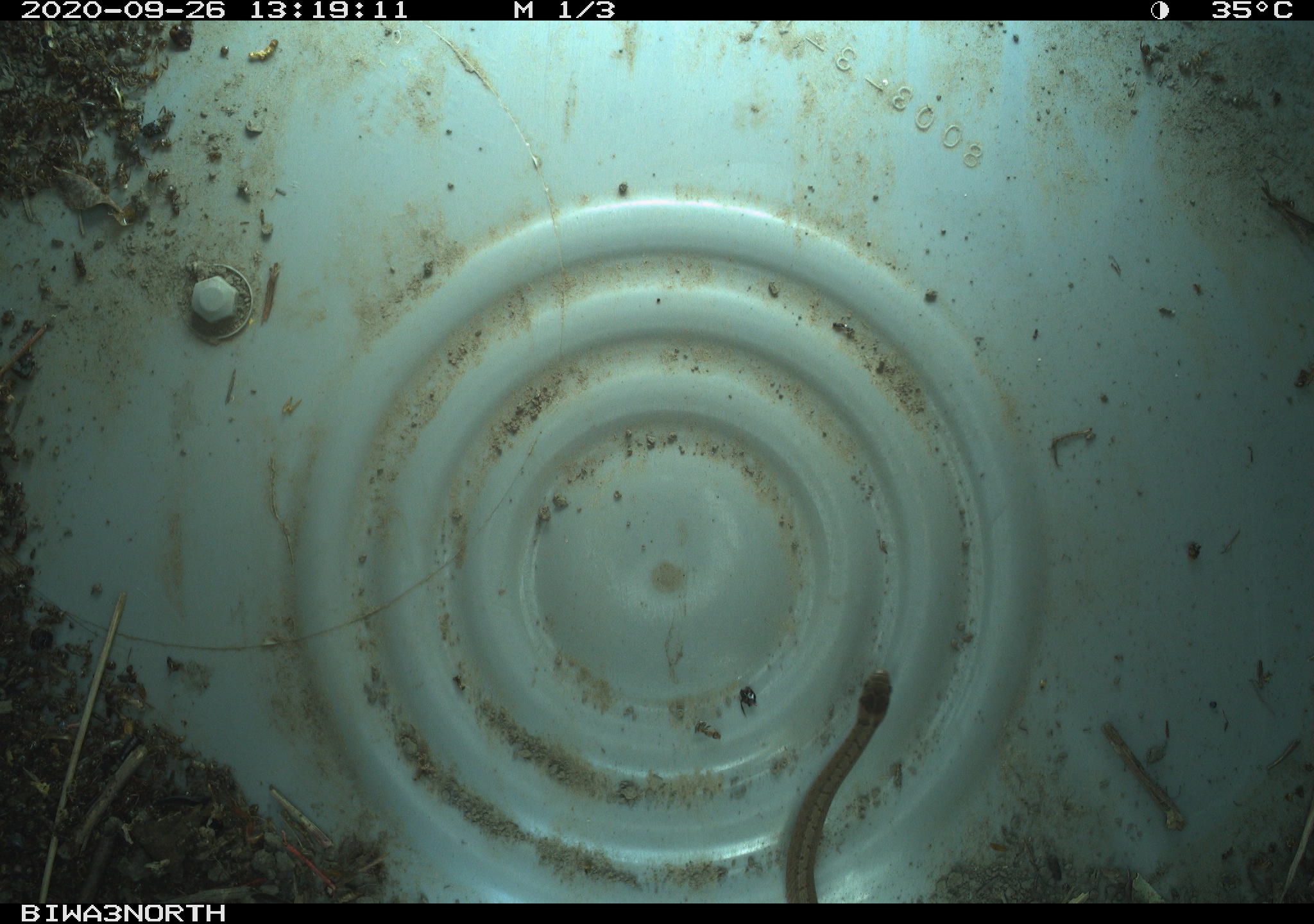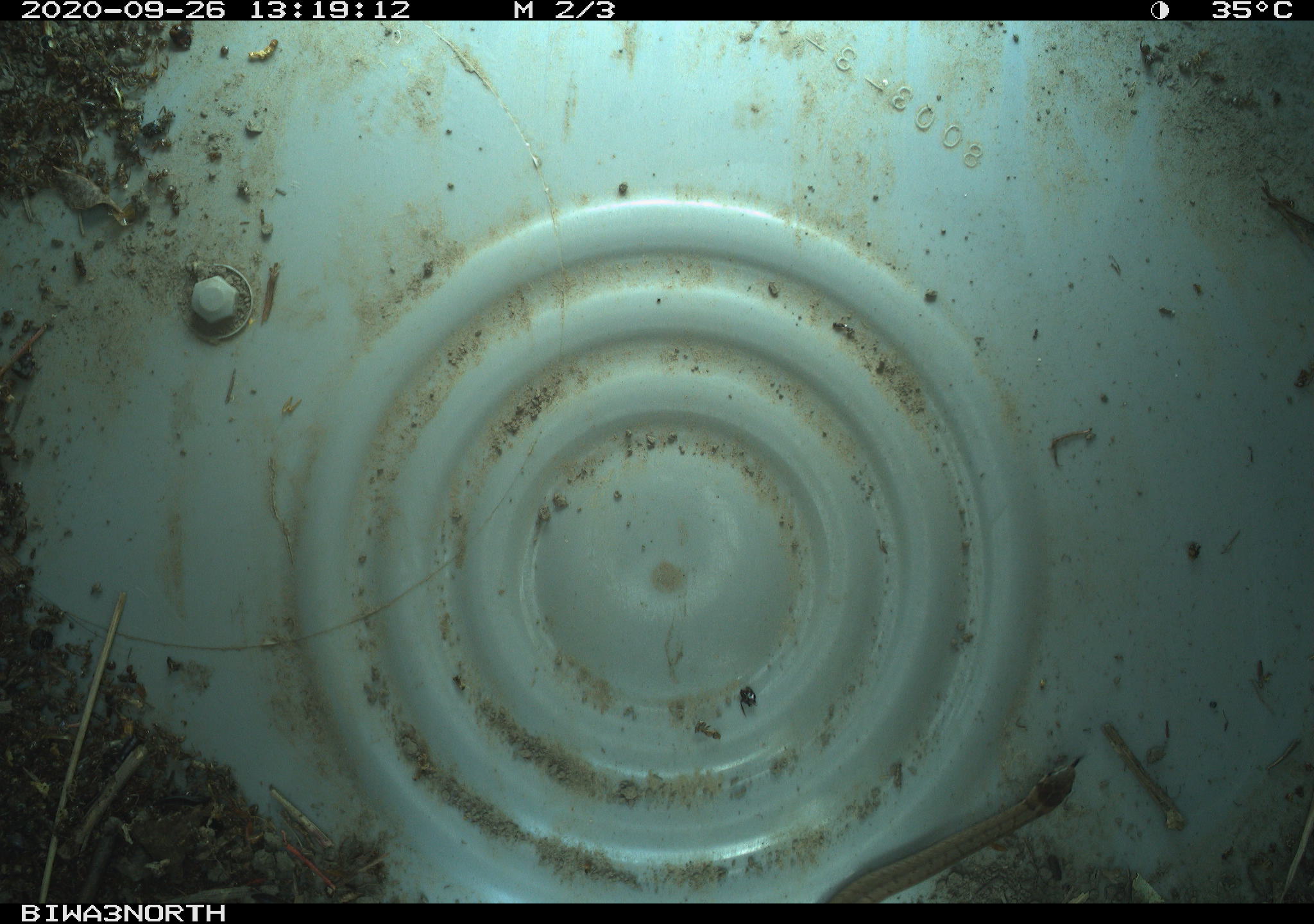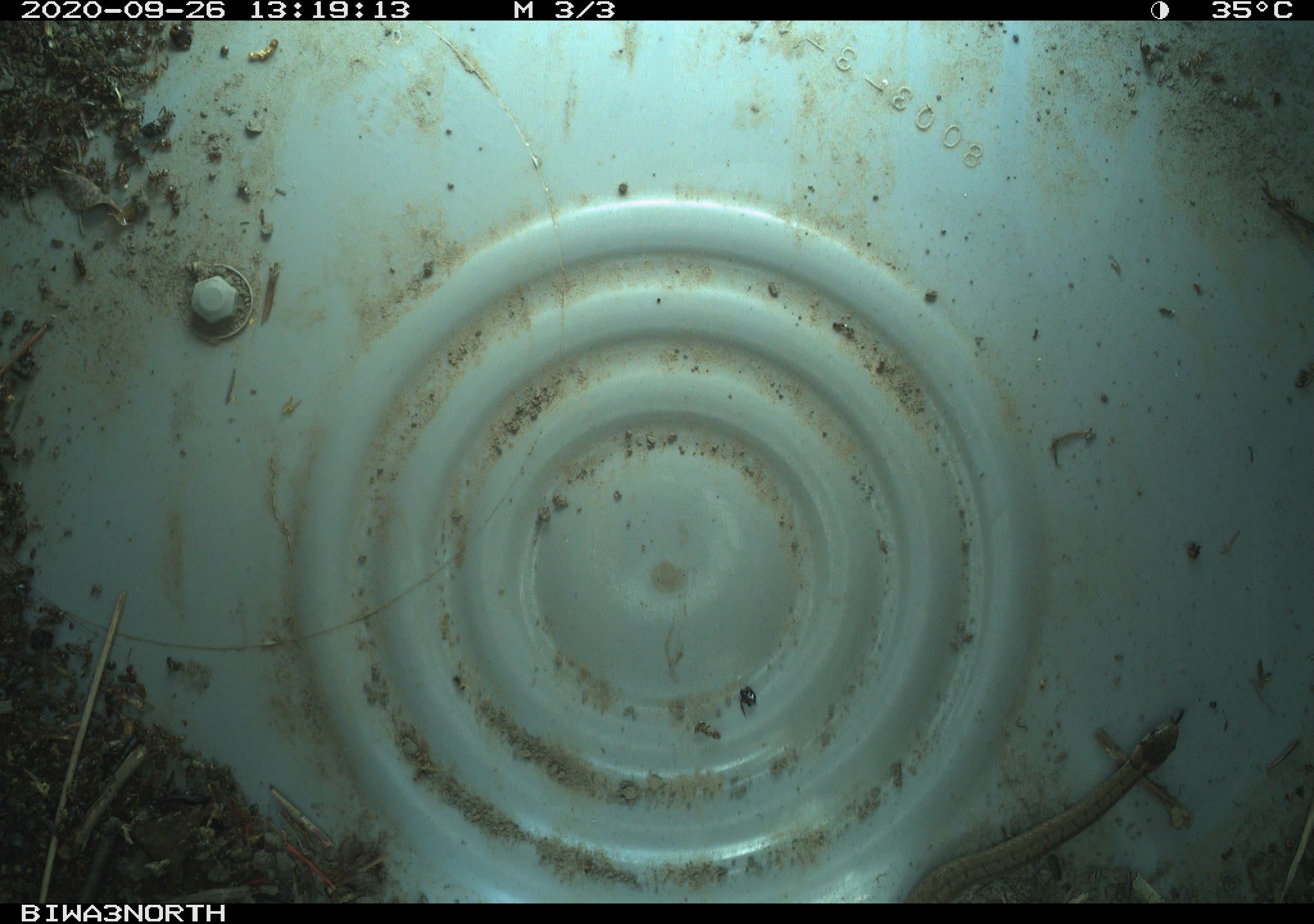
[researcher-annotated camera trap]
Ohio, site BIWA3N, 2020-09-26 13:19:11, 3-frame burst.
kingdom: Animalia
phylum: Chordata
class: Reptilia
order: Squamata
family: Colubridae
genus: Storeria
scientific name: Storeria dekayi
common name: dekay's brownsnake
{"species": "dekay's brownsnake (Storeria dekayi)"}